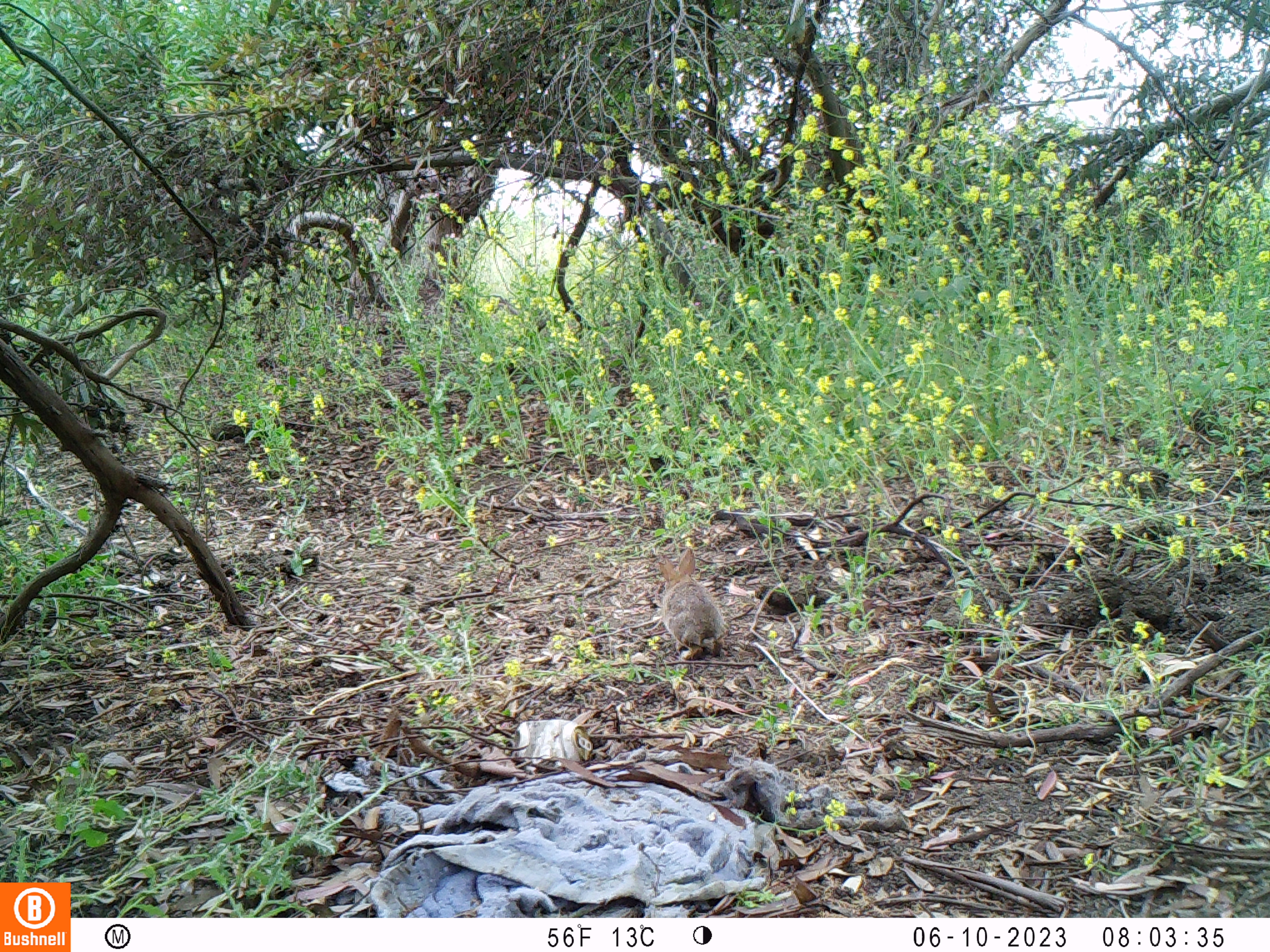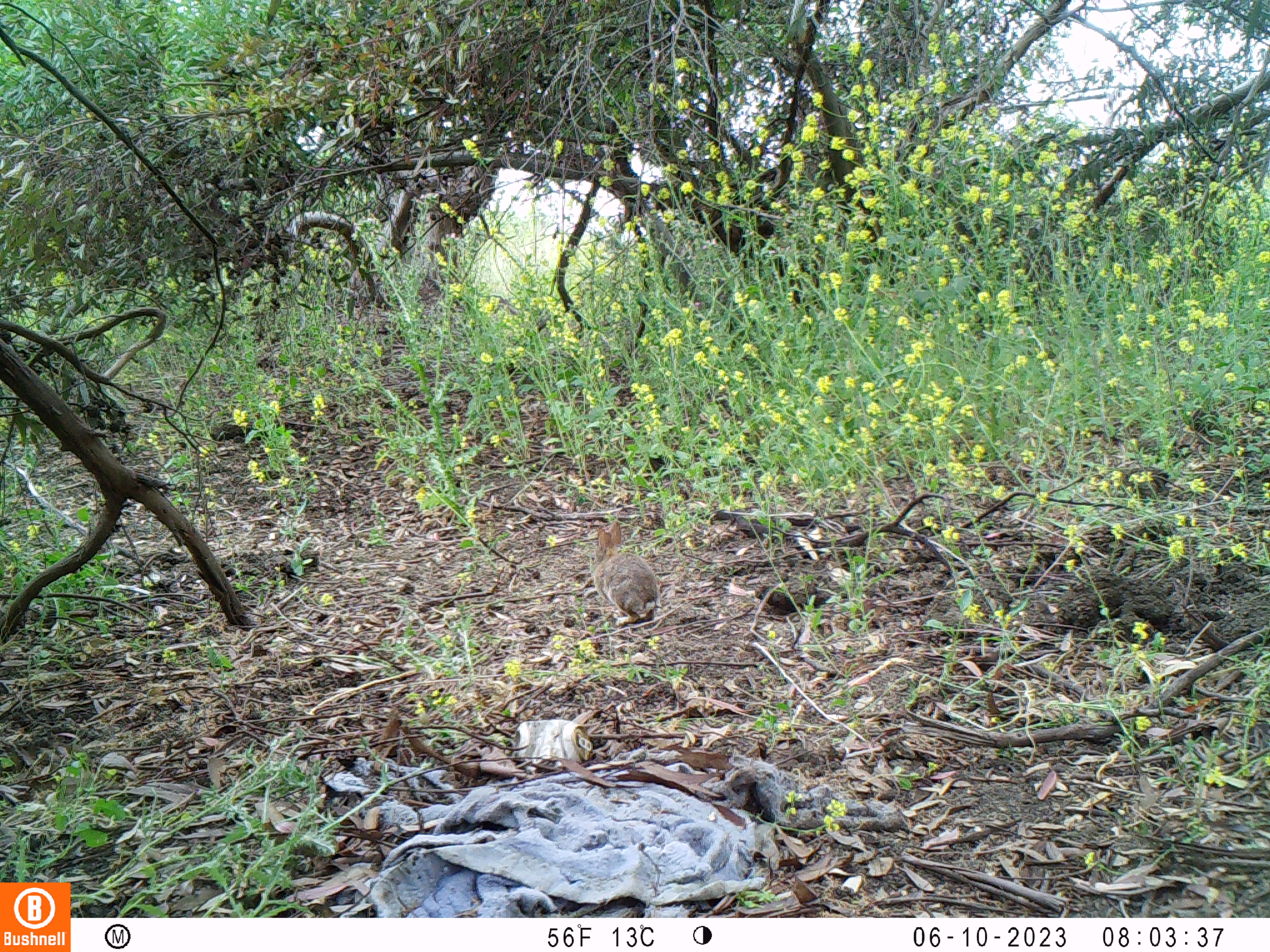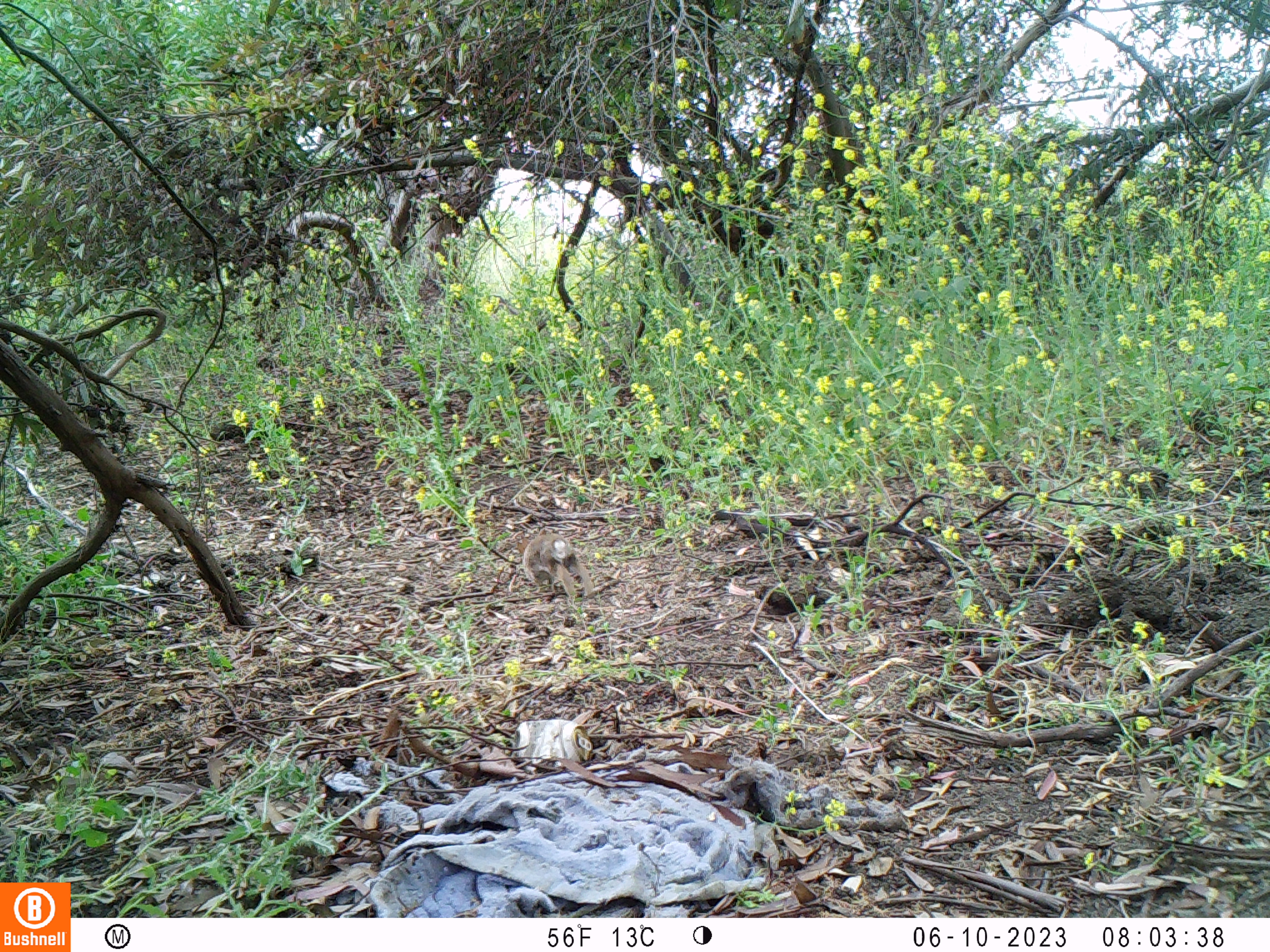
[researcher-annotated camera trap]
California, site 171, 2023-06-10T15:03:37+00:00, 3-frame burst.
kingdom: Animalia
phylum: Chordata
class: Mammalia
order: Lagomorpha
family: Leporidae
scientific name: Leporidae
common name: rabbit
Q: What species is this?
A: Rabbit (Leporidae).